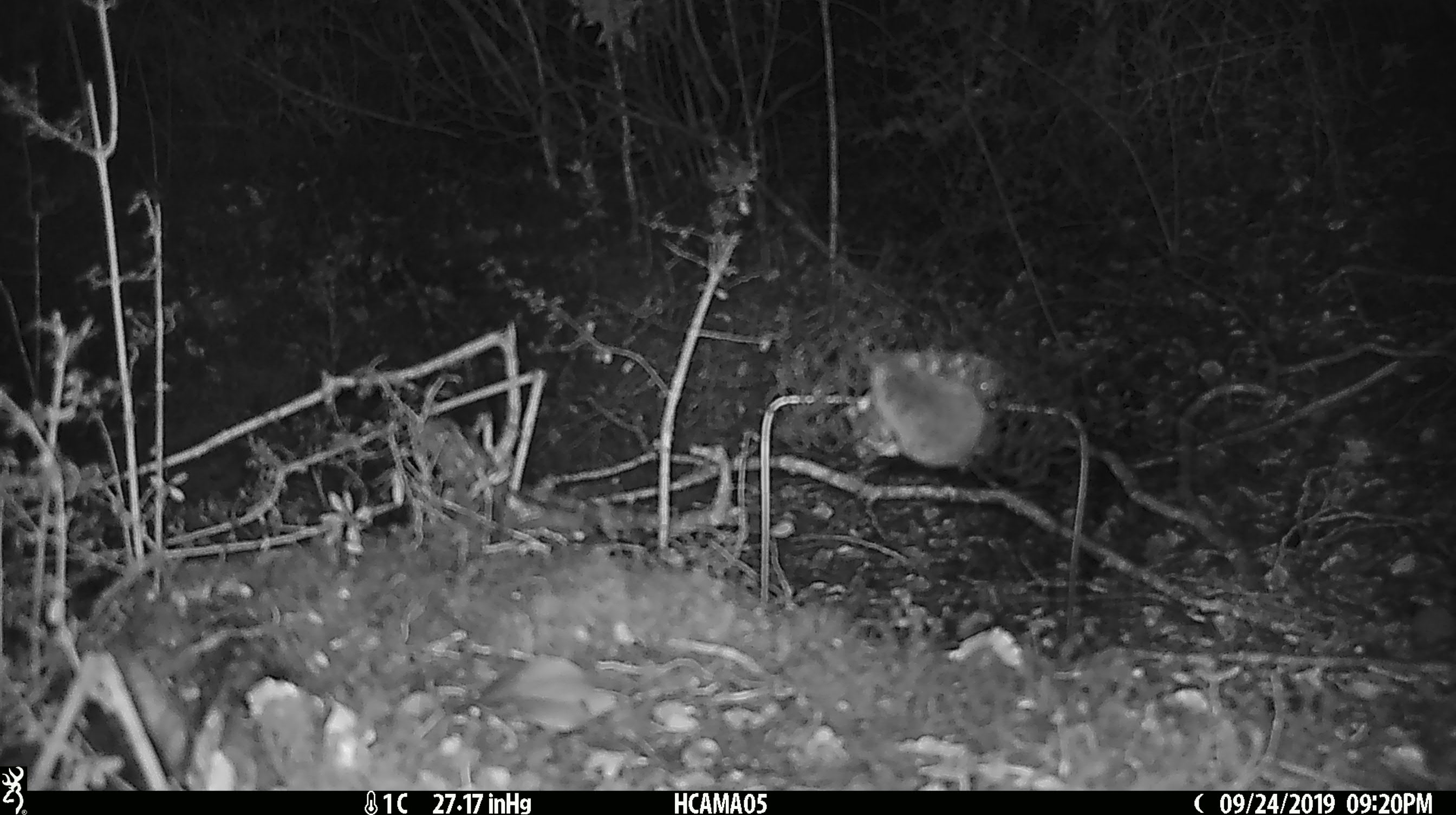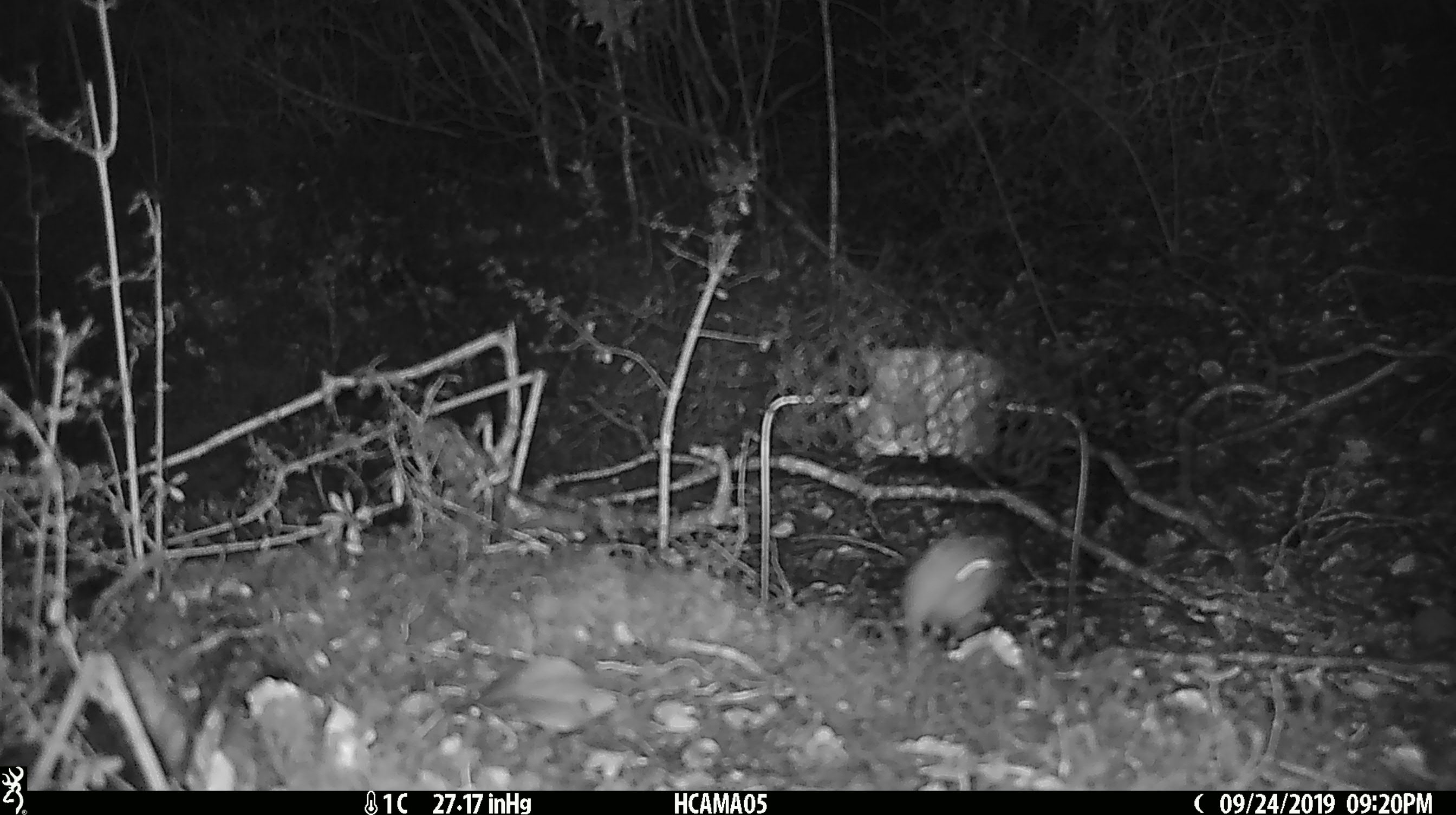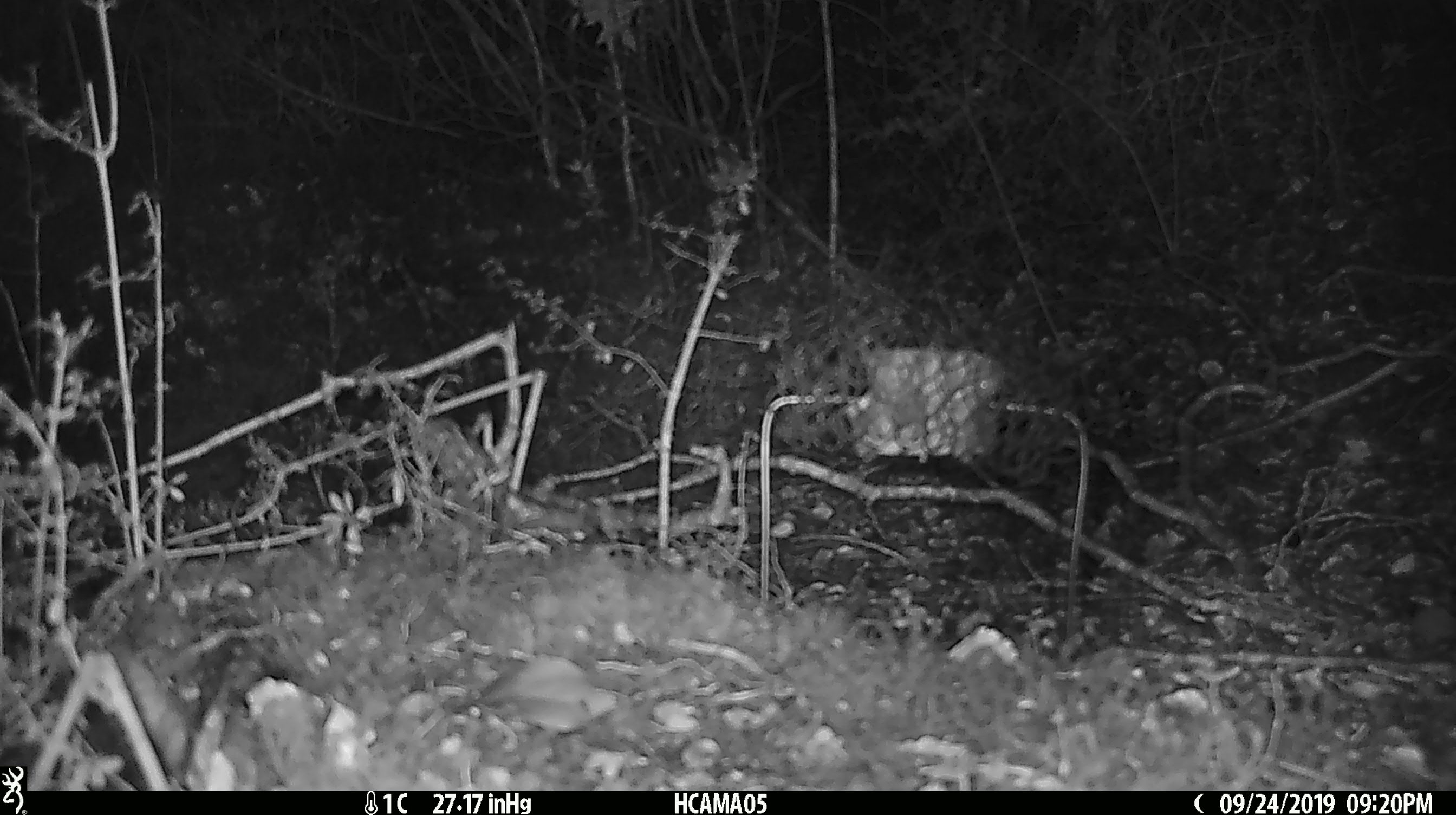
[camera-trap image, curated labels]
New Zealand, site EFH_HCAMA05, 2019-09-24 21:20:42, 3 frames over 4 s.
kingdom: Animalia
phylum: Chordata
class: Mammalia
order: Rodentia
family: Muridae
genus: Mus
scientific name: Mus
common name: mouse